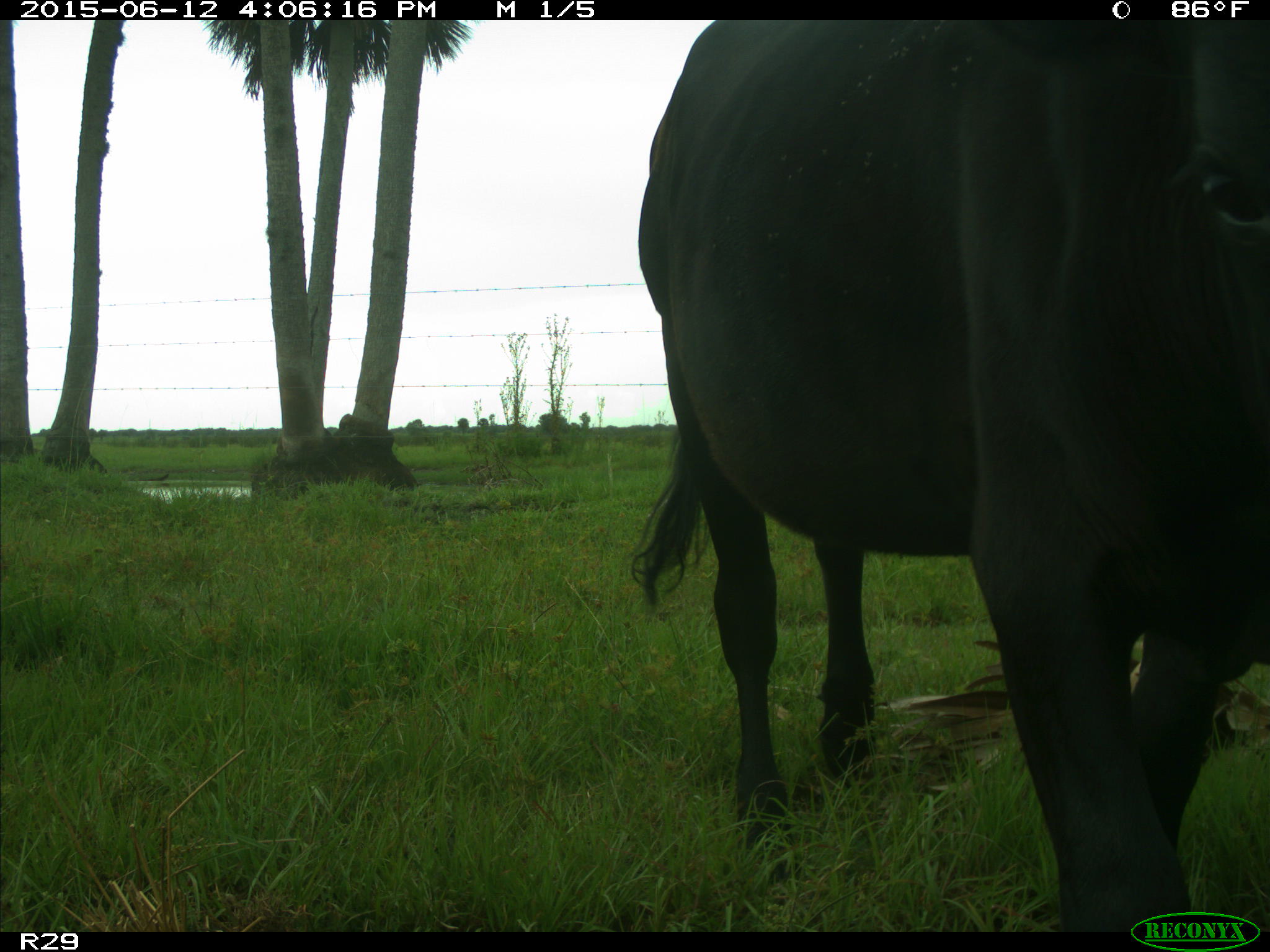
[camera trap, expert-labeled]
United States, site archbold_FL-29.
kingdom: Animalia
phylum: Chordata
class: Mammalia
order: Artiodactyla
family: Bovidae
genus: Bos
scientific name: Bos taurus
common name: domestic cow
Bos taurus (domestic cow).